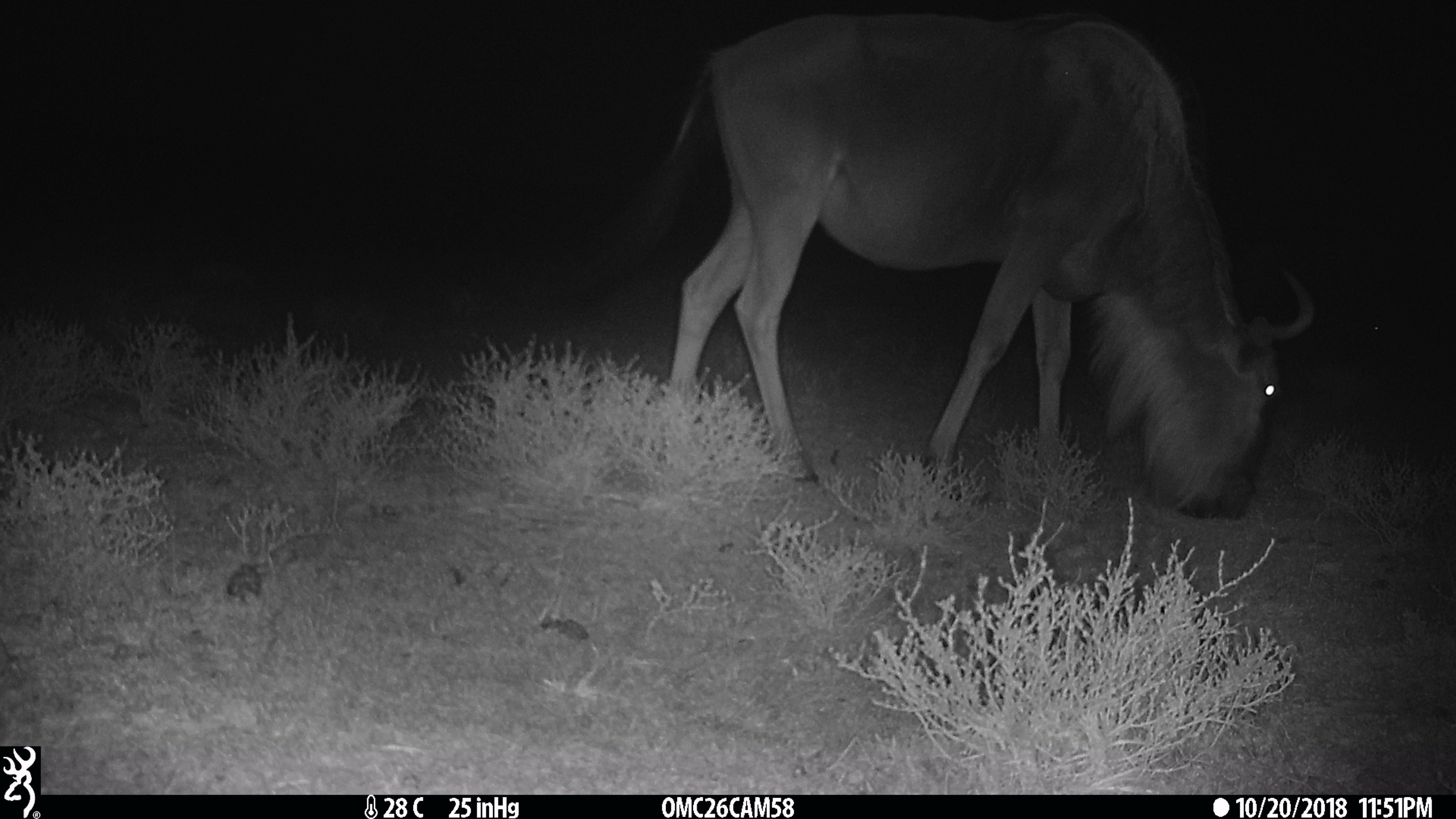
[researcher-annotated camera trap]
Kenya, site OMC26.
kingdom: Animalia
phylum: Chordata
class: Mammalia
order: Artiodactyla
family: Bovidae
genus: Connochaetes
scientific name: Connochaetes taurinus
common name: blue wildebeest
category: wildebeest